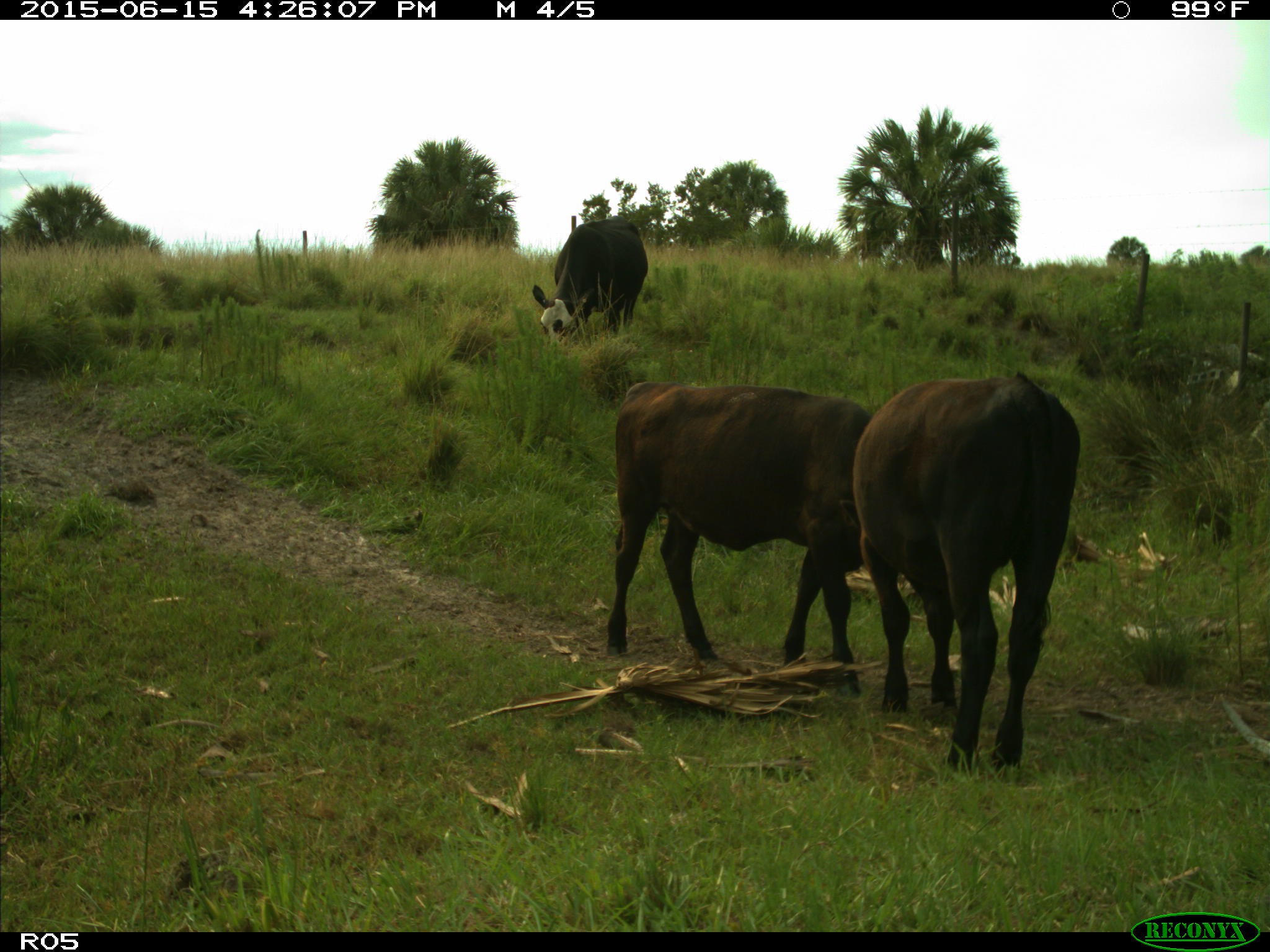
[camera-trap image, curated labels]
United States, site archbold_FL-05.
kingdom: Animalia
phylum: Chordata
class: Mammalia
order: Artiodactyla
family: Bovidae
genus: Bos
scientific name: Bos taurus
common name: domestic cow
Bos taurus (domestic cow).